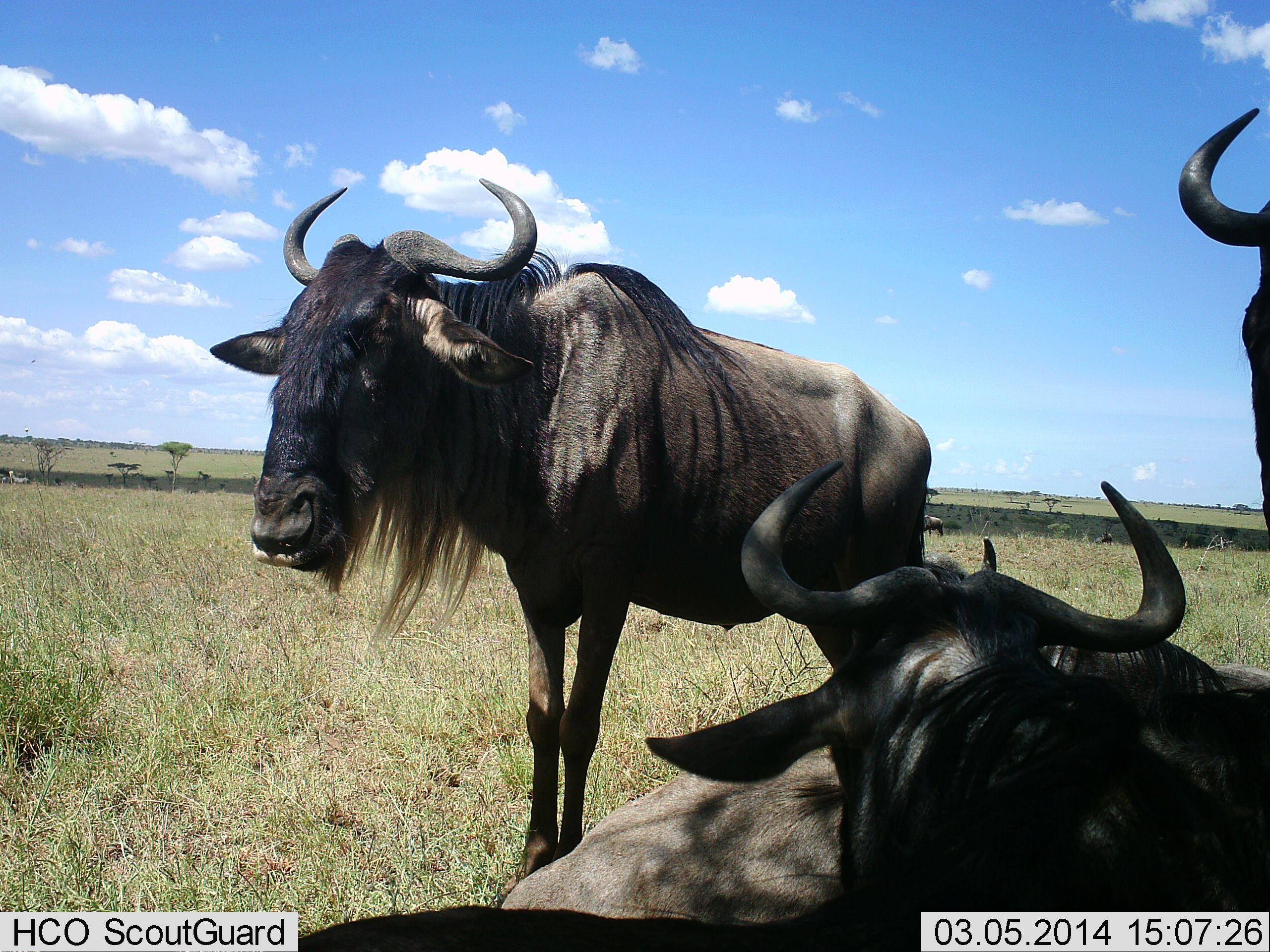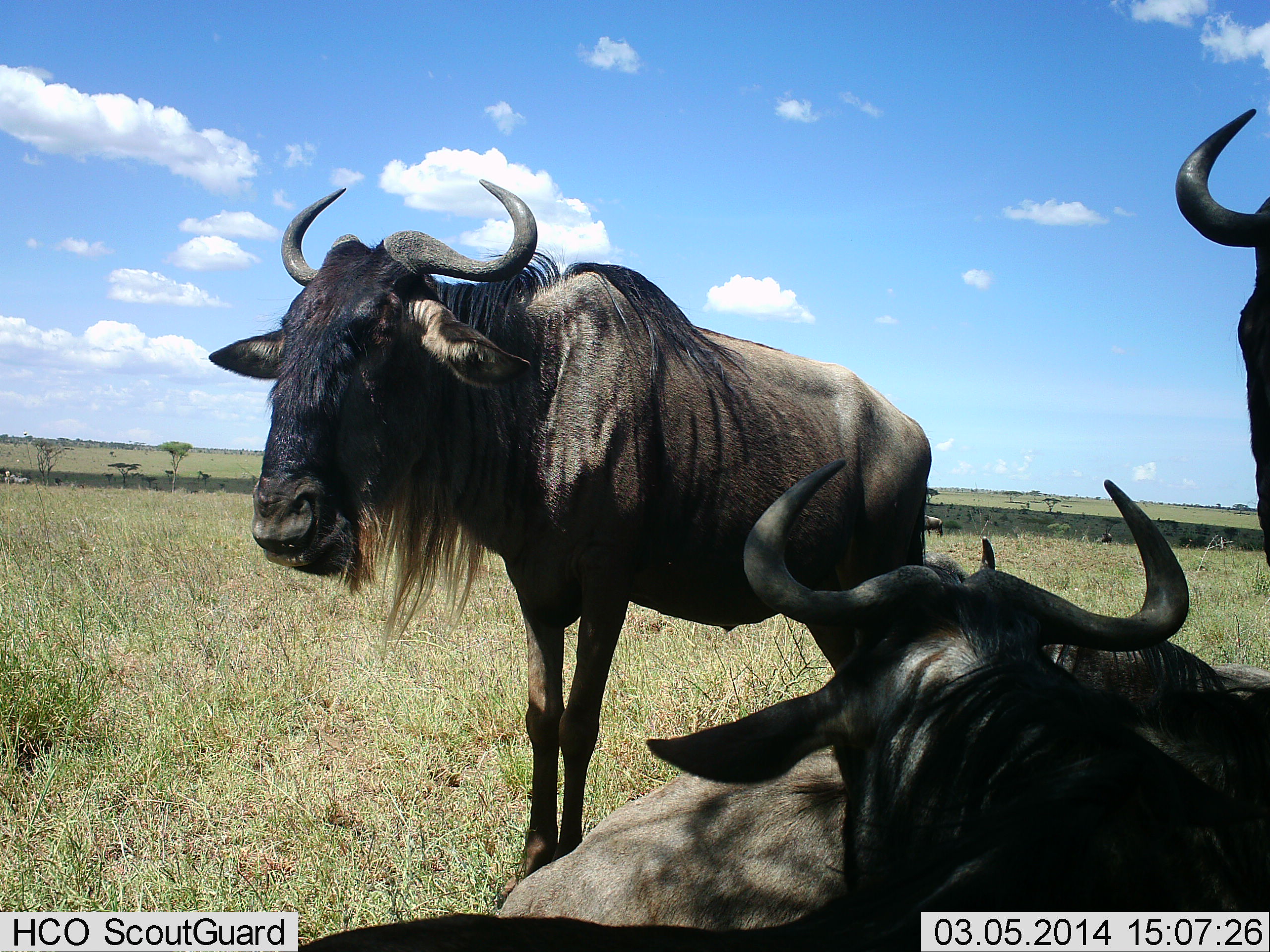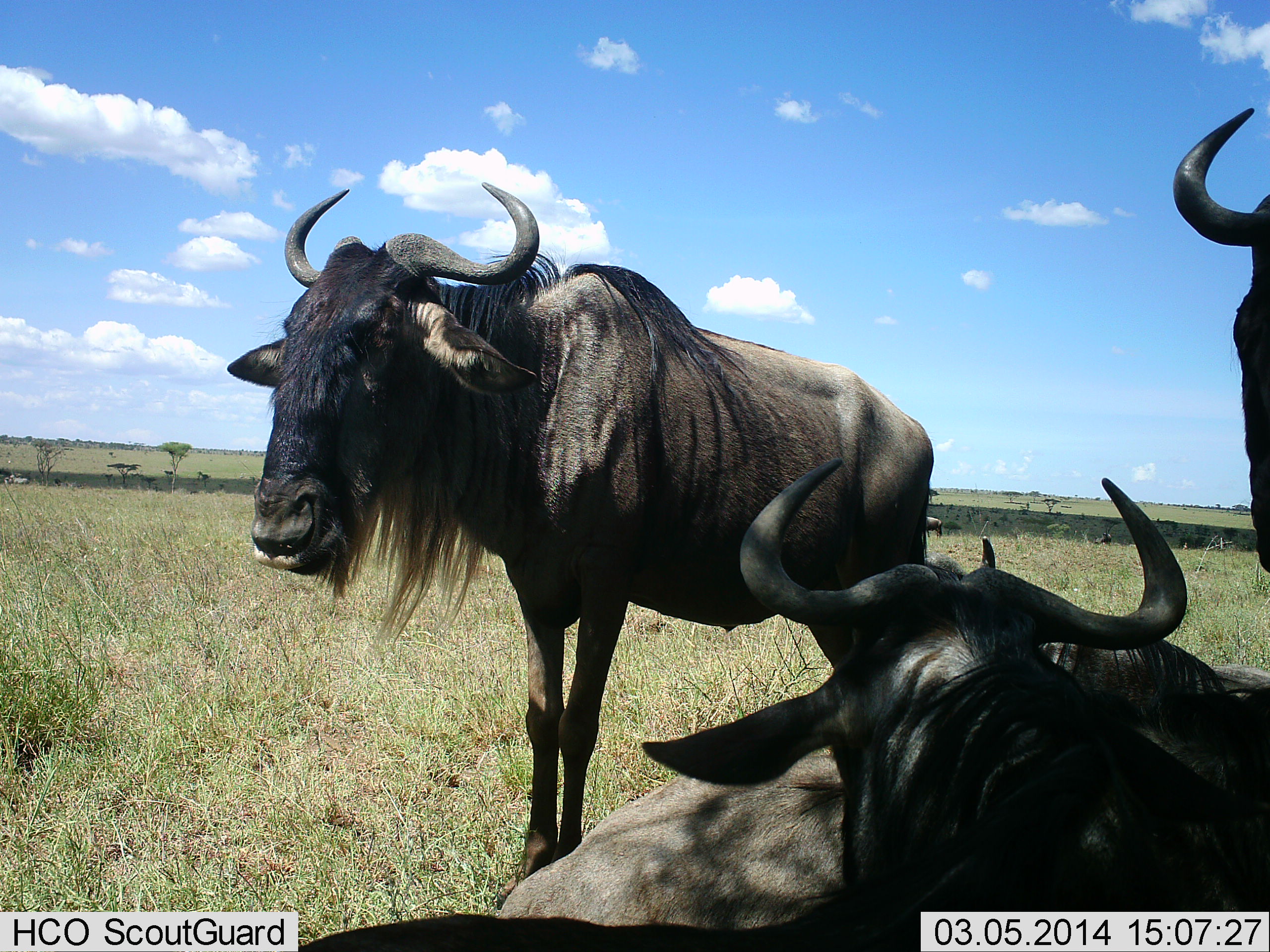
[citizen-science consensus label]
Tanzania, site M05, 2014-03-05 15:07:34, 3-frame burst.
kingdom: Animalia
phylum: Chordata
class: Mammalia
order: Artiodactyla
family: Bovidae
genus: Connochaetes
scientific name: Connochaetes taurinus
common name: blue wildebeest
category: wildebeest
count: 4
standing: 80%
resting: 100%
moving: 0%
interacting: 10%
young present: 0%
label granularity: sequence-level